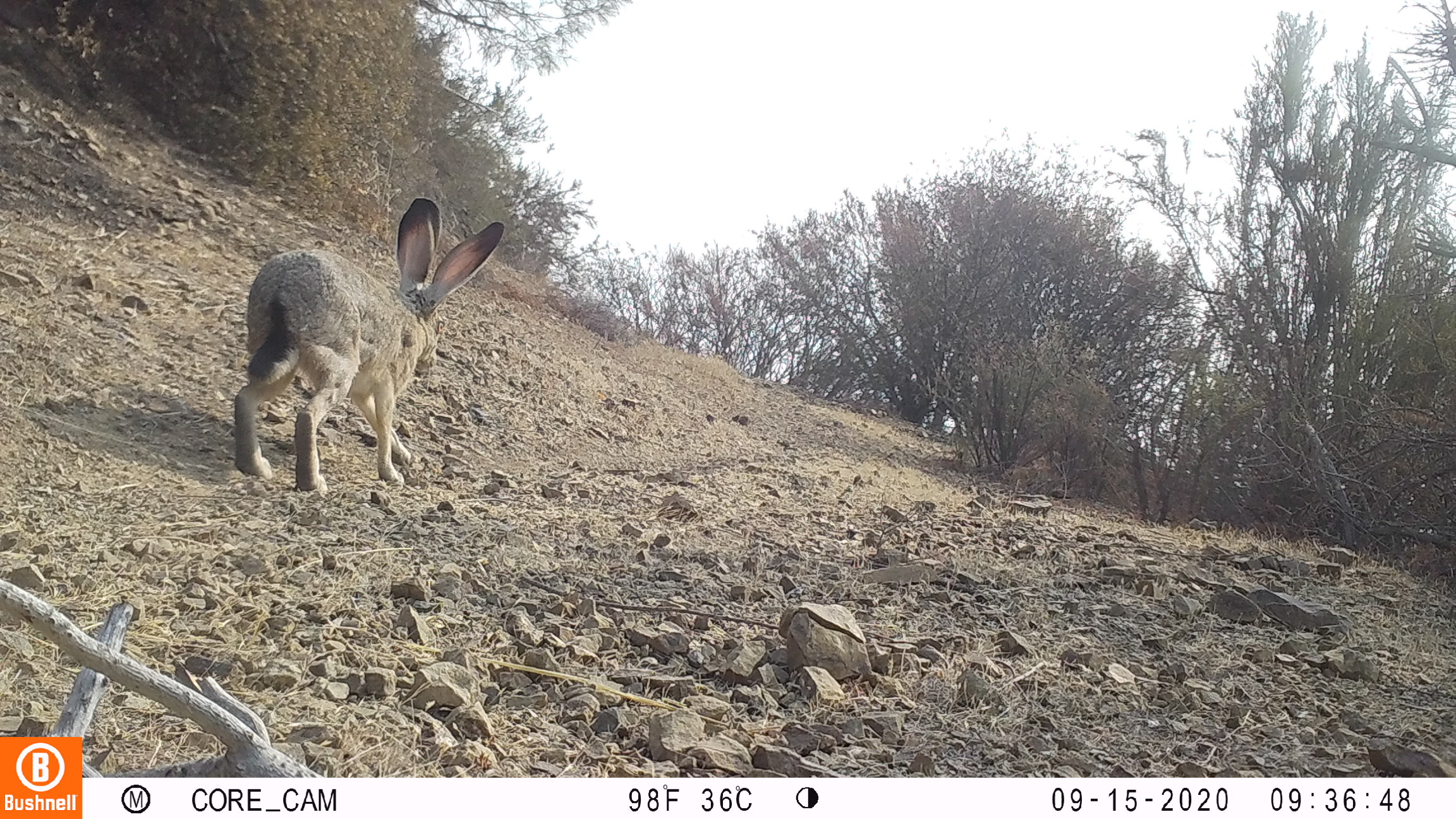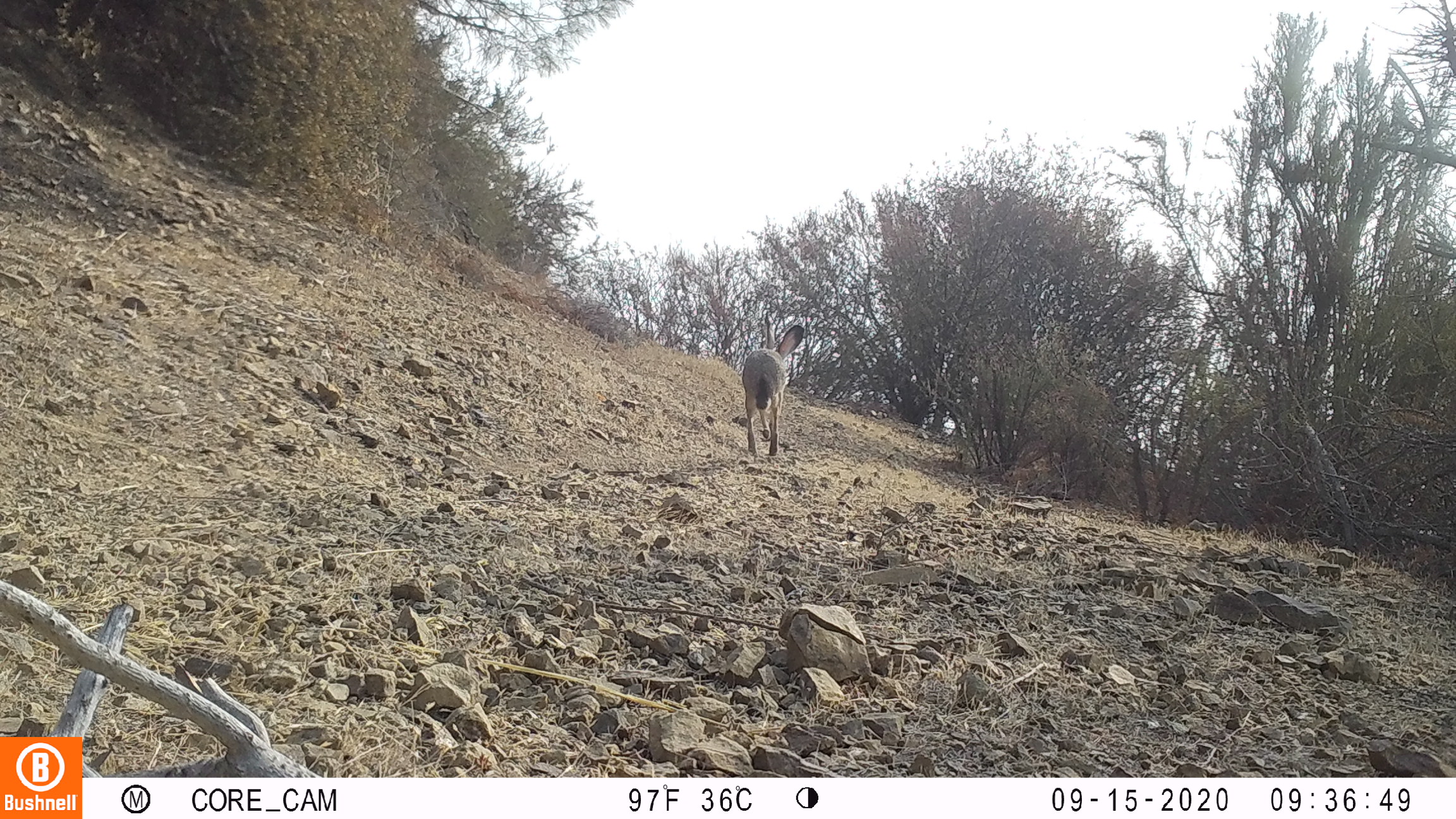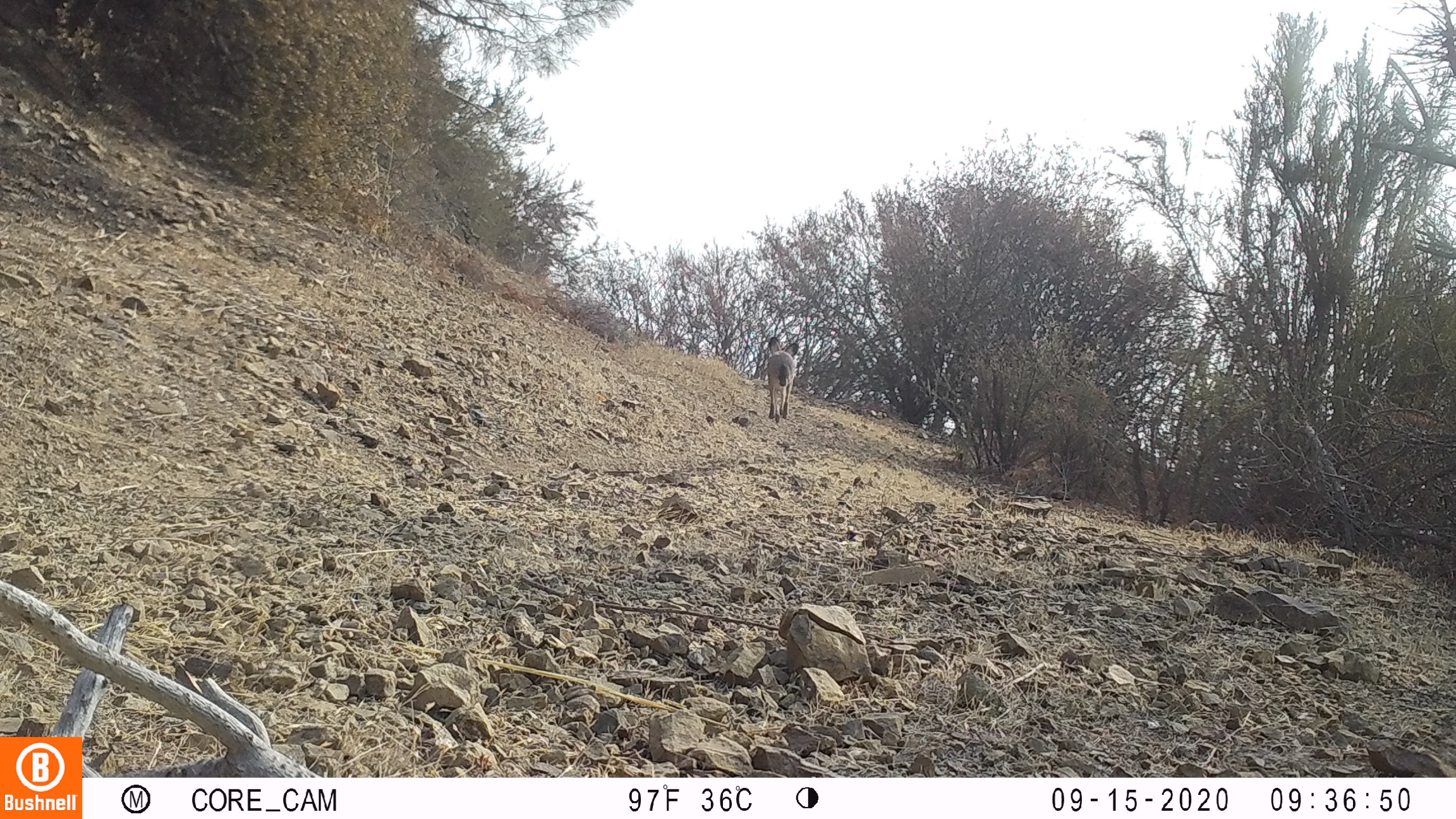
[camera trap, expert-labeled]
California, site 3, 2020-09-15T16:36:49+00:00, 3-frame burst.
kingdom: Animalia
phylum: Chordata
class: Mammalia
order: Lagomorpha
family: Leporidae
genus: Lepus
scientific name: Lepus californicus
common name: black-tailed jackrabbit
Black-tailed jackrabbit (Lepus californicus).